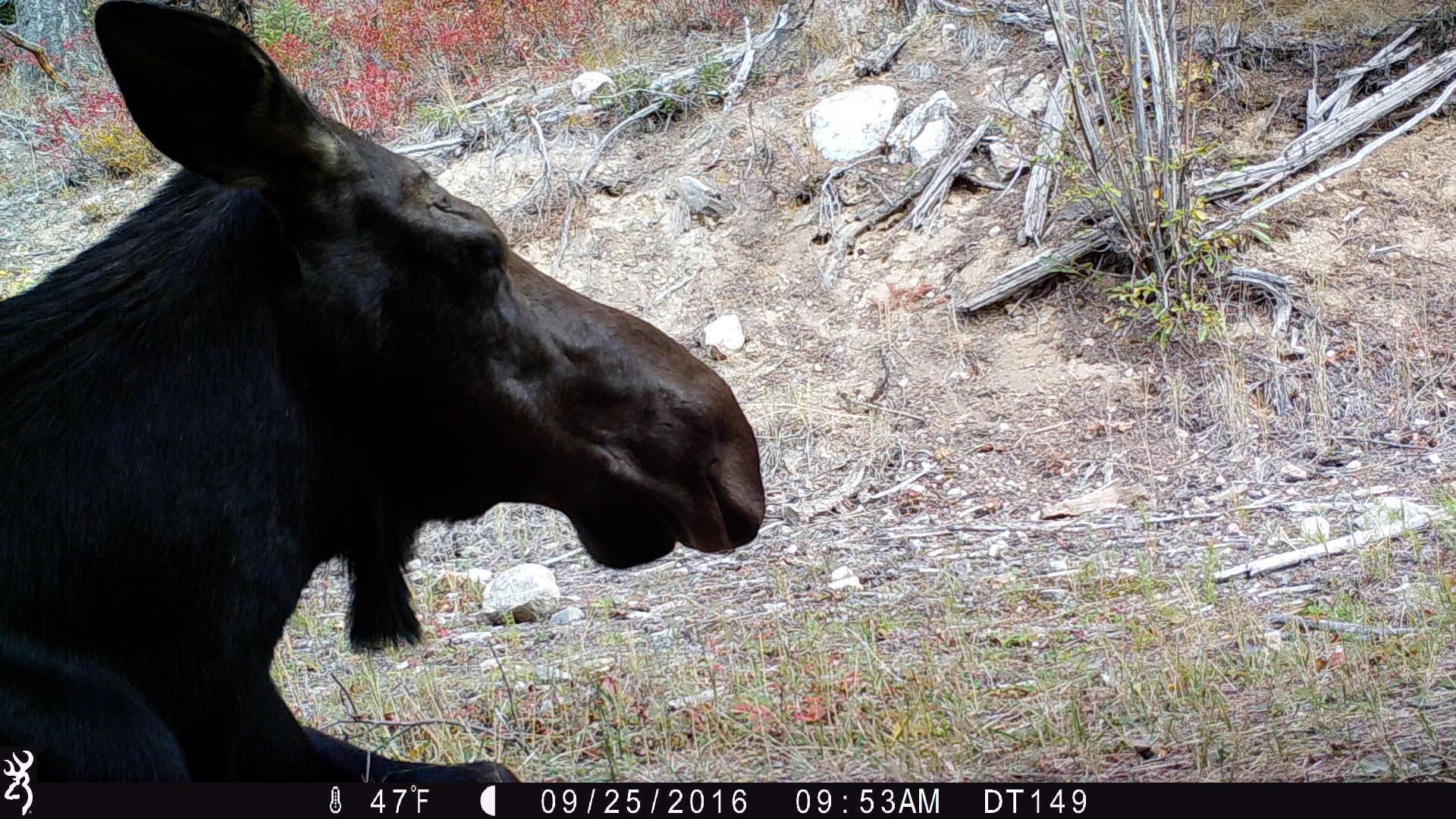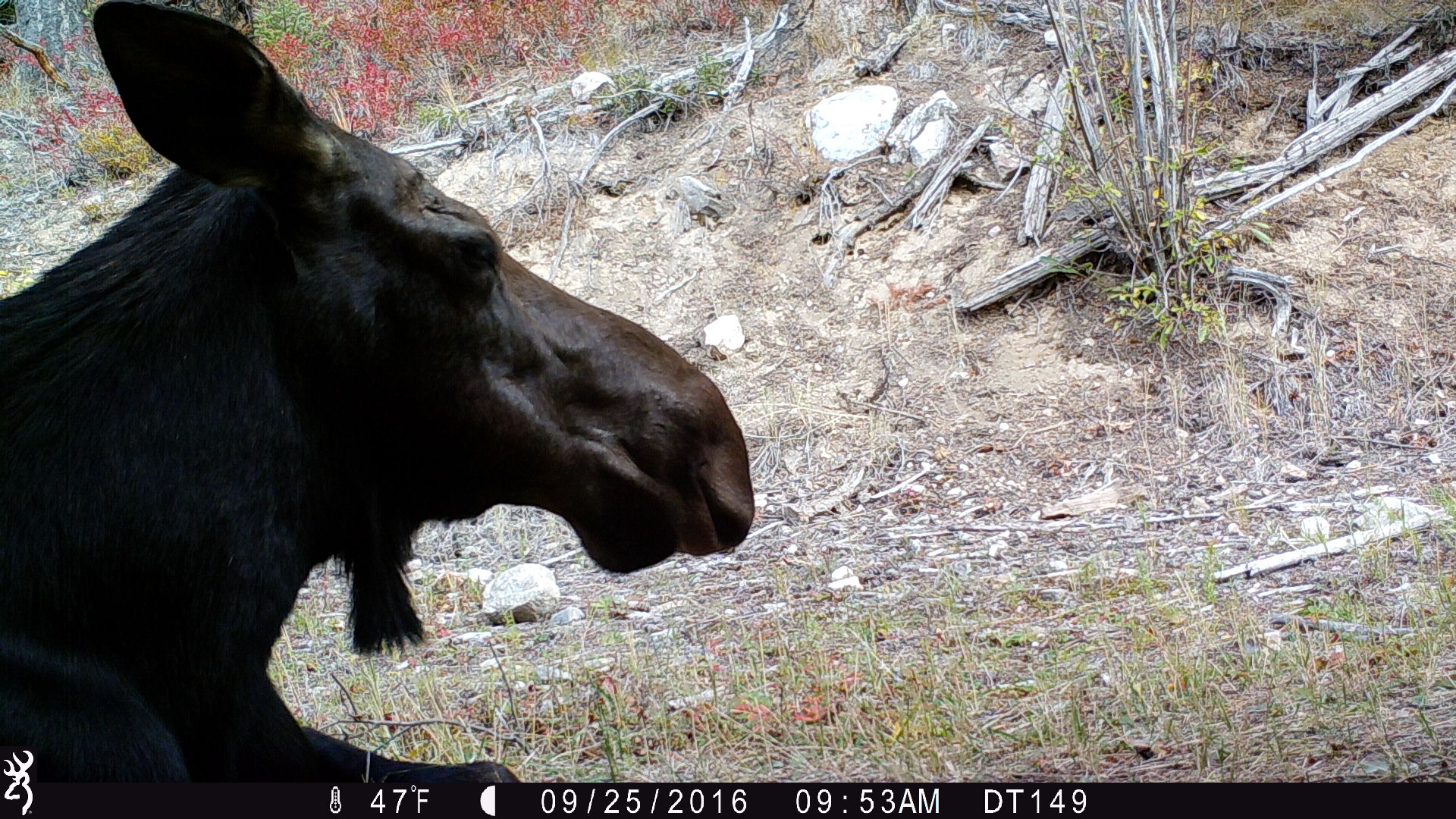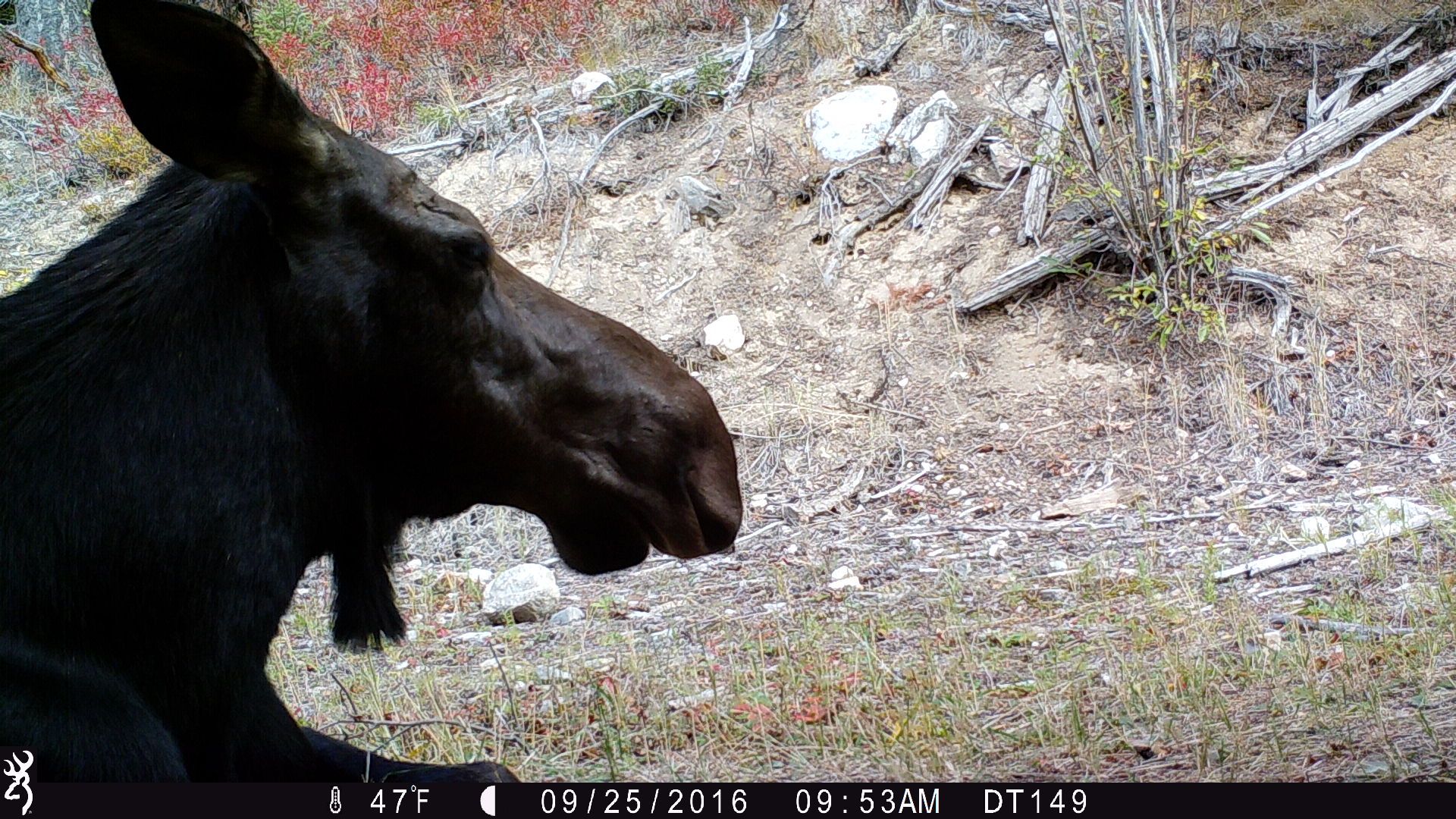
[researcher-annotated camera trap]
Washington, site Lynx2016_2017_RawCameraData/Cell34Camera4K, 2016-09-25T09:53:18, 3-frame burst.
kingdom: Animalia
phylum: Chordata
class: Mammalia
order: Artiodactyla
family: Cervidae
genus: Alces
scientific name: Alces alces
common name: moose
Alces alces (moose). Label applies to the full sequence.